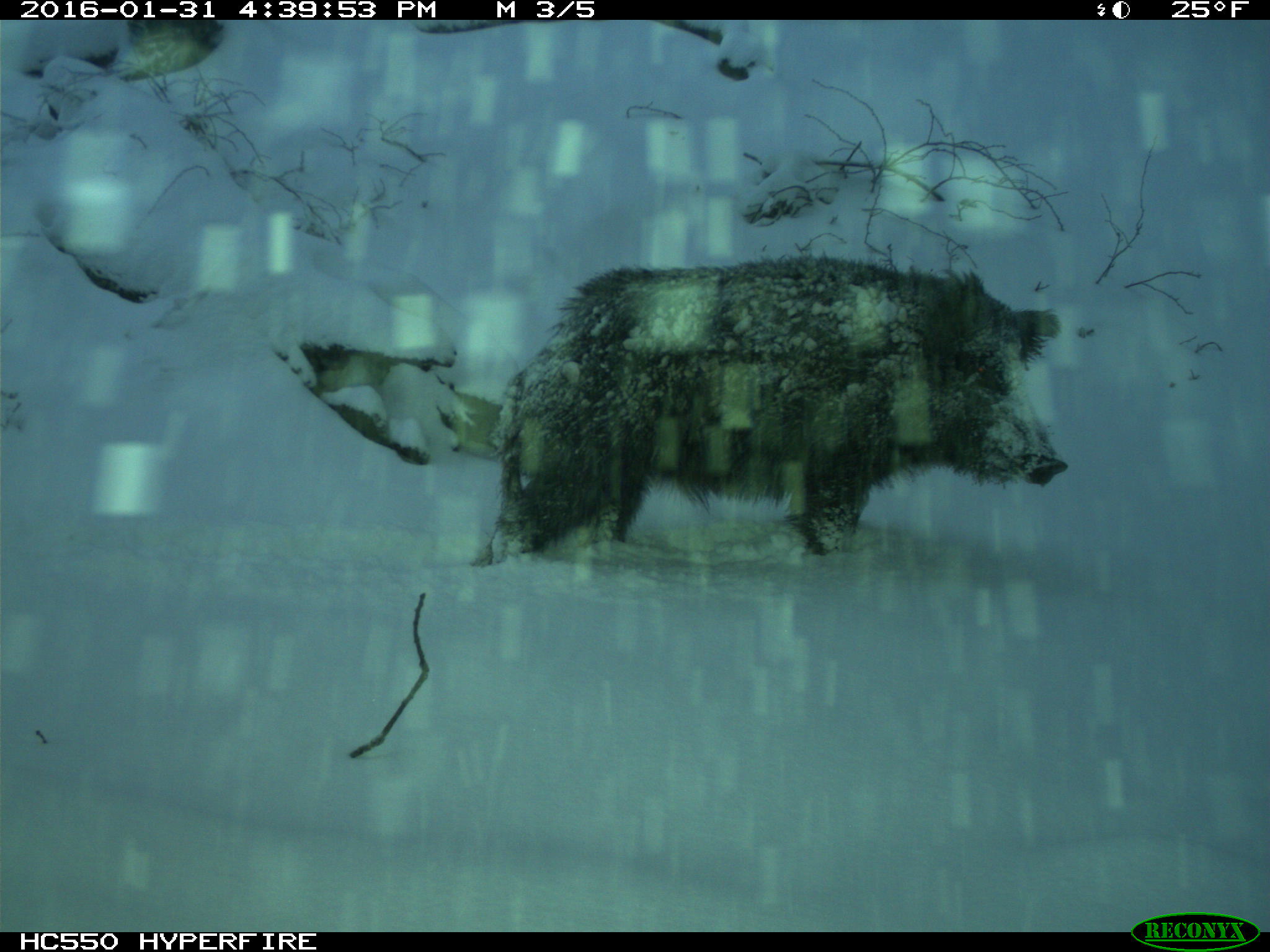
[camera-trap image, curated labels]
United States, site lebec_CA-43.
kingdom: Animalia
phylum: Chordata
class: Mammalia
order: Artiodactyla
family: Suidae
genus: Sus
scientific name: Sus scrofa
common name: wild boar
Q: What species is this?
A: Sus scrofa (wild boar).